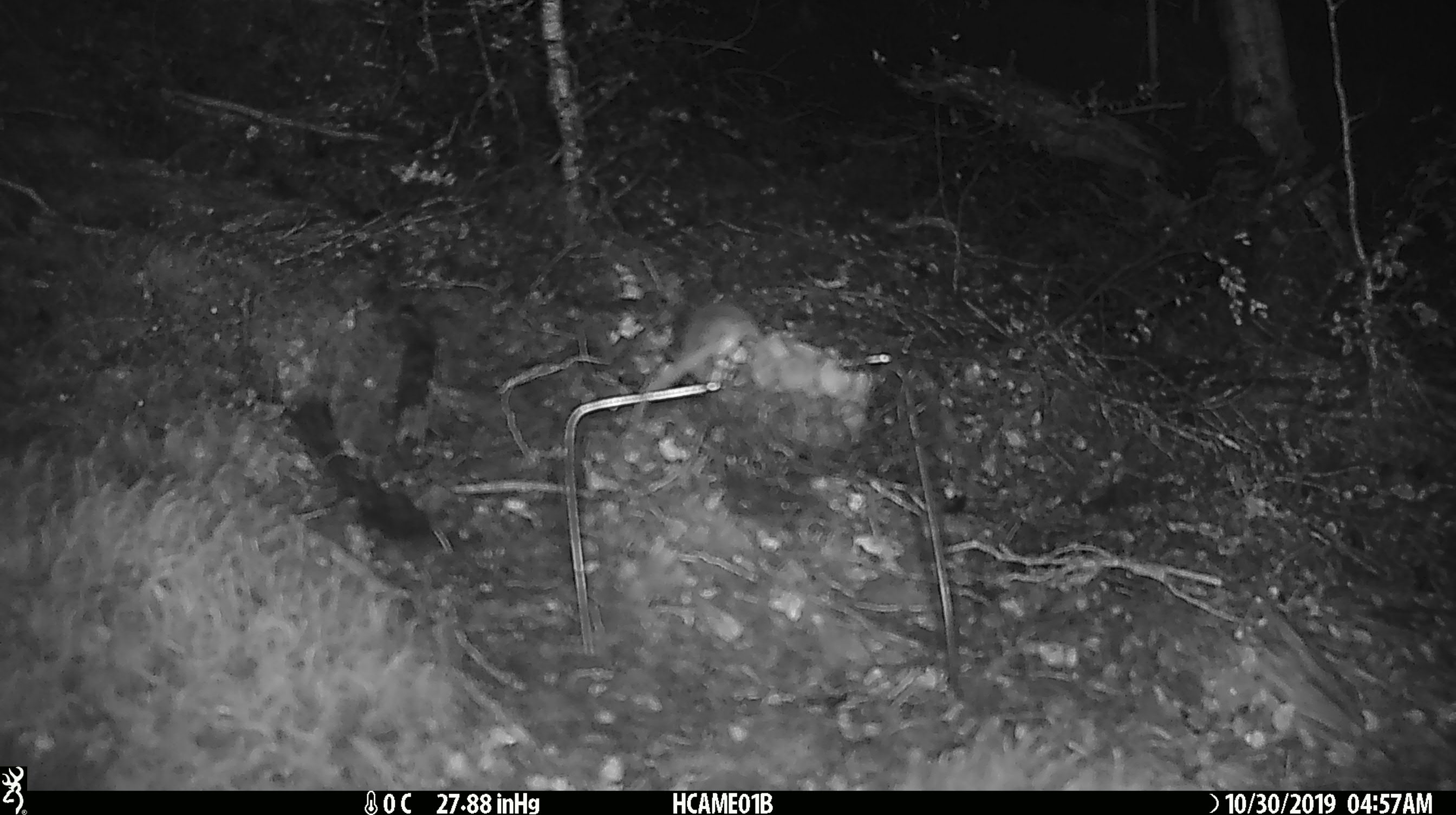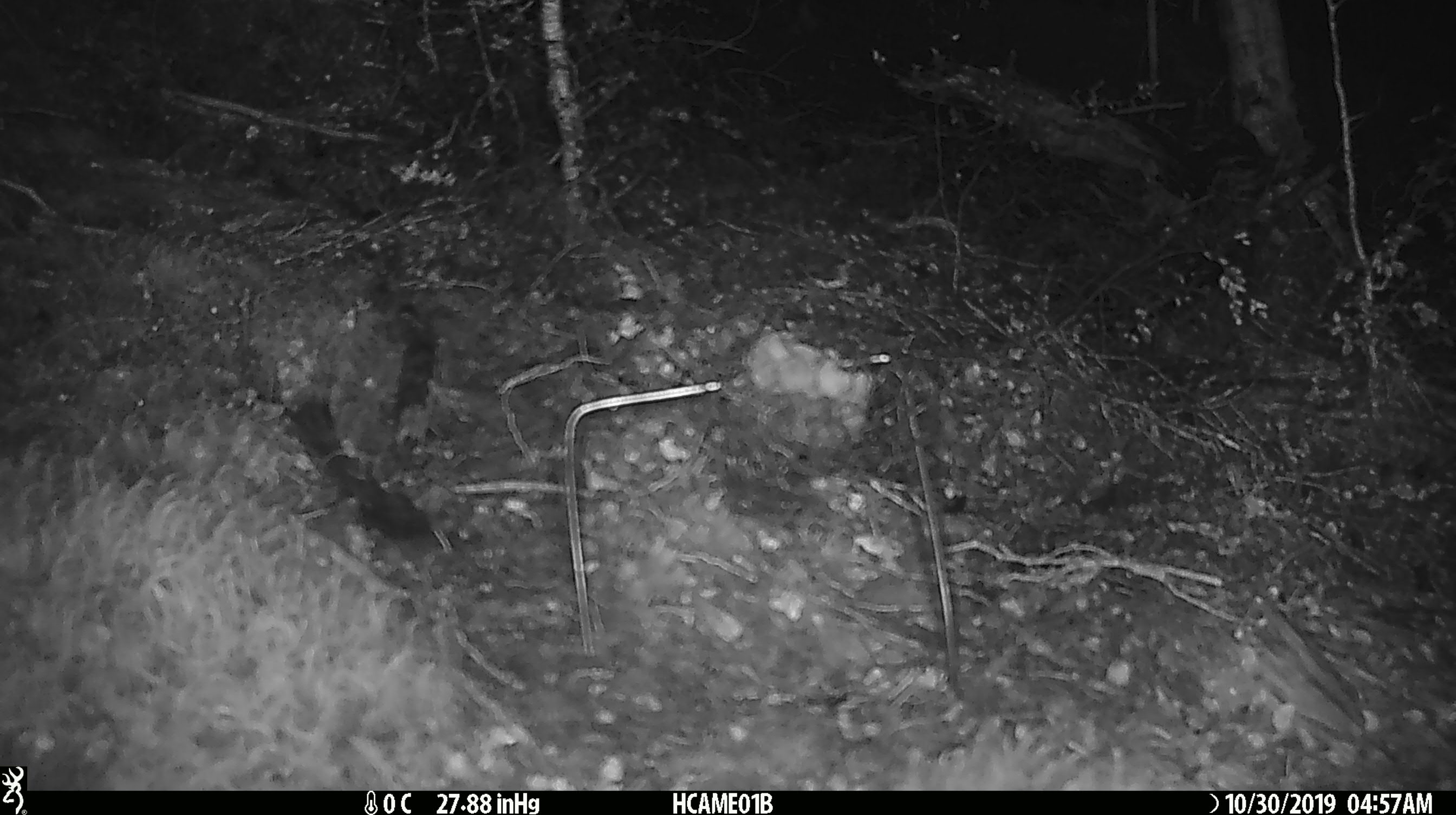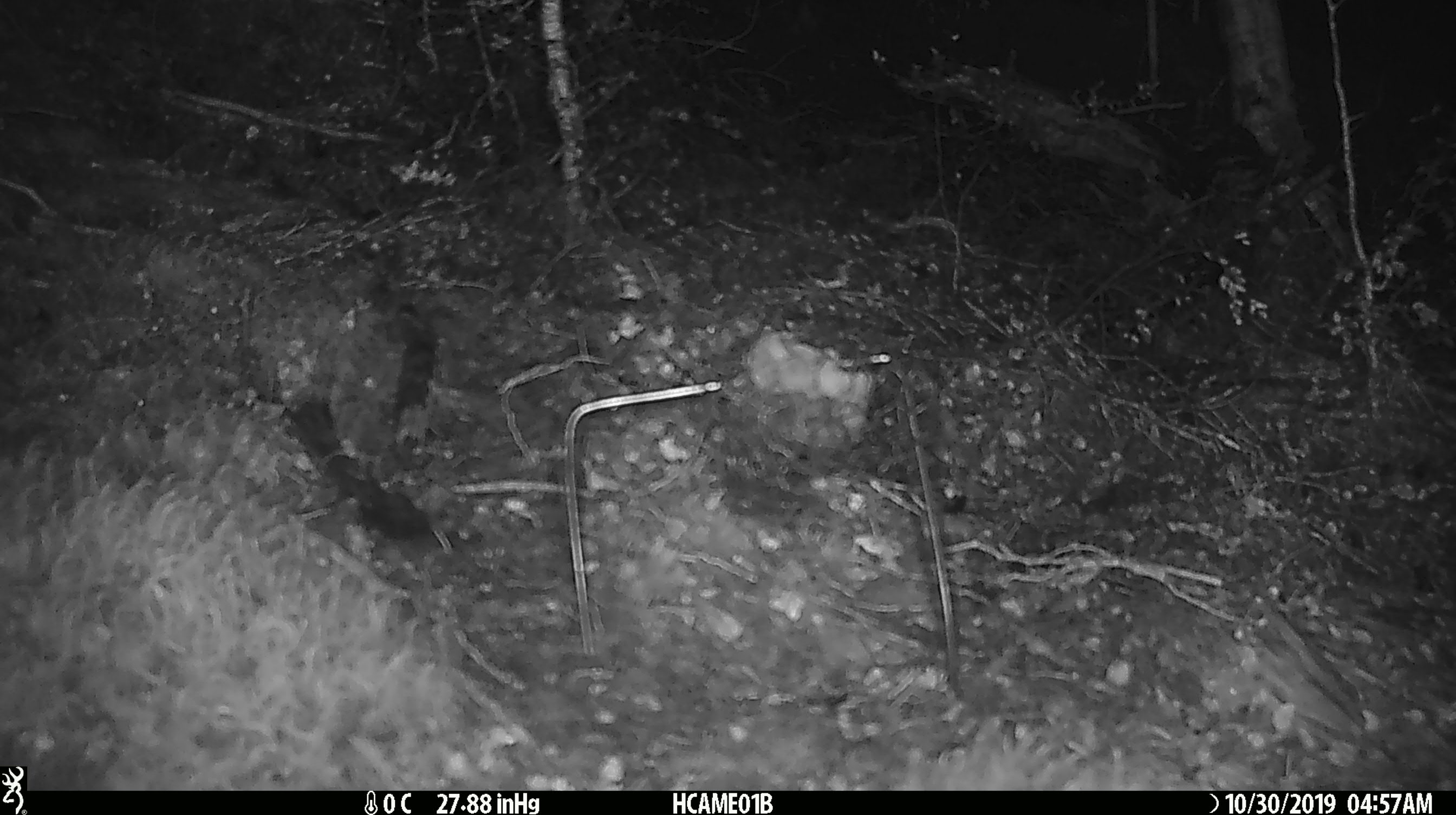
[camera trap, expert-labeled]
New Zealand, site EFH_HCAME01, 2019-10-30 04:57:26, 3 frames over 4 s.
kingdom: Animalia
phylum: Chordata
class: Mammalia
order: Rodentia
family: Muridae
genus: Mus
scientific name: Mus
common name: mouse